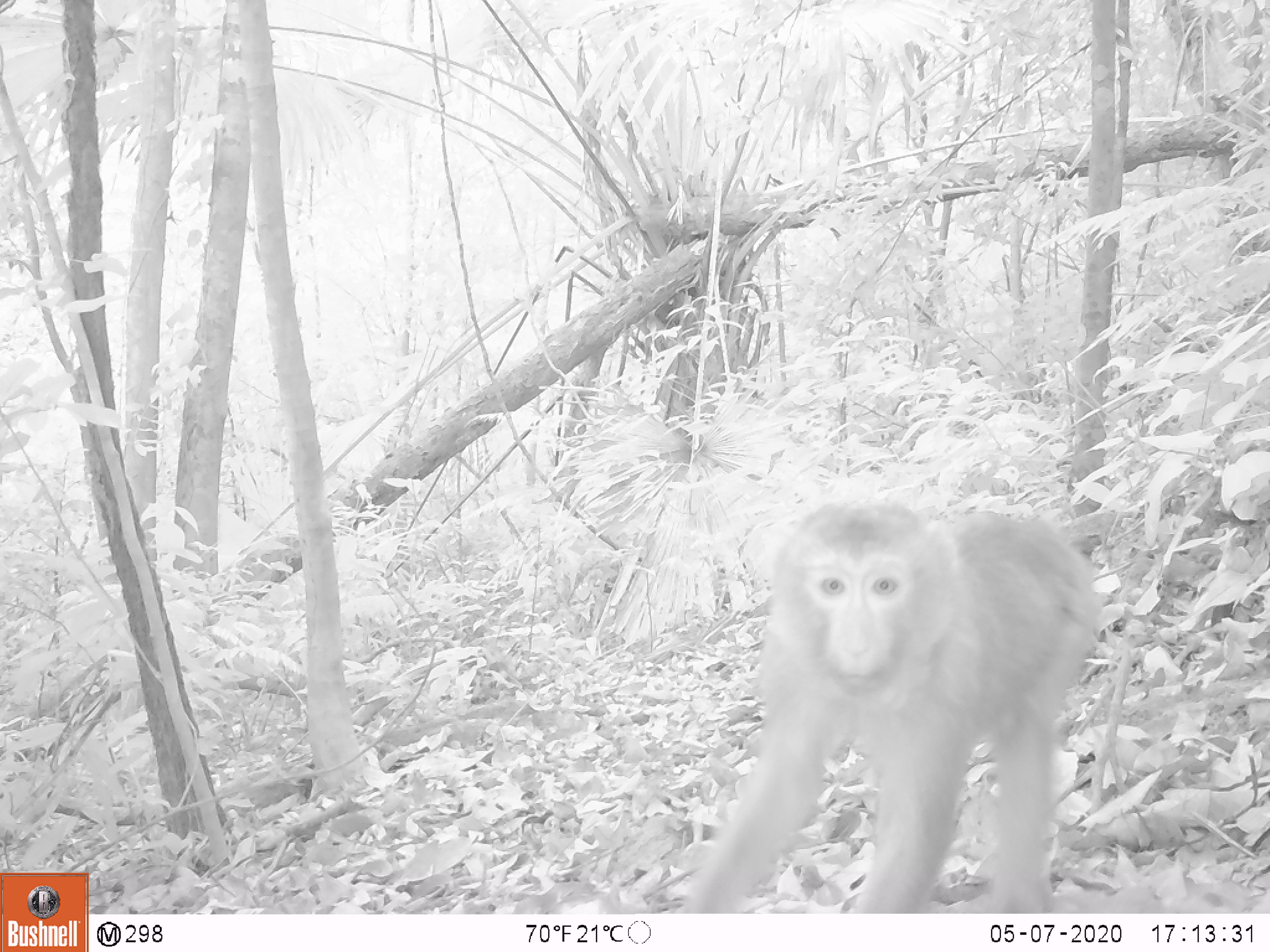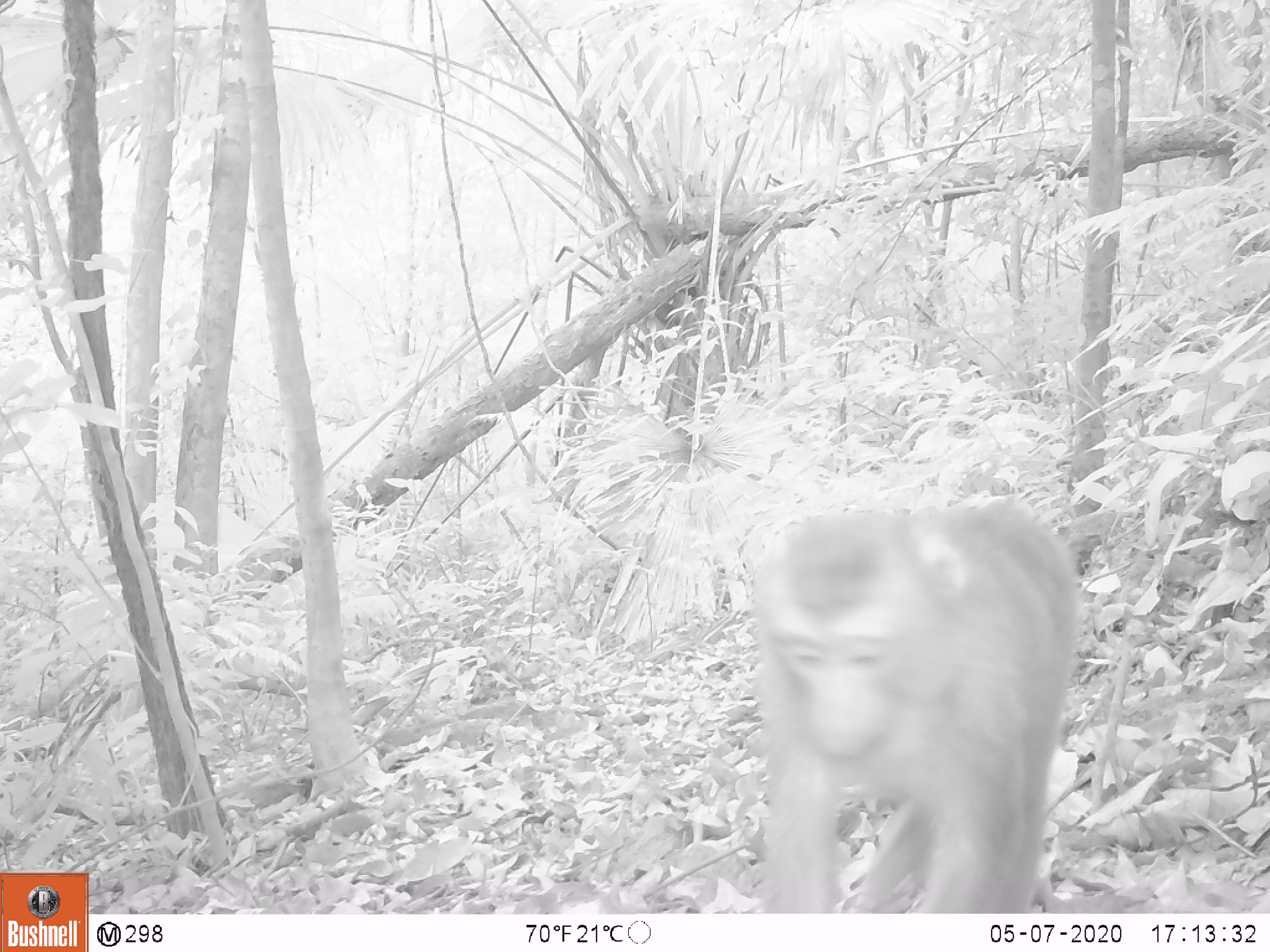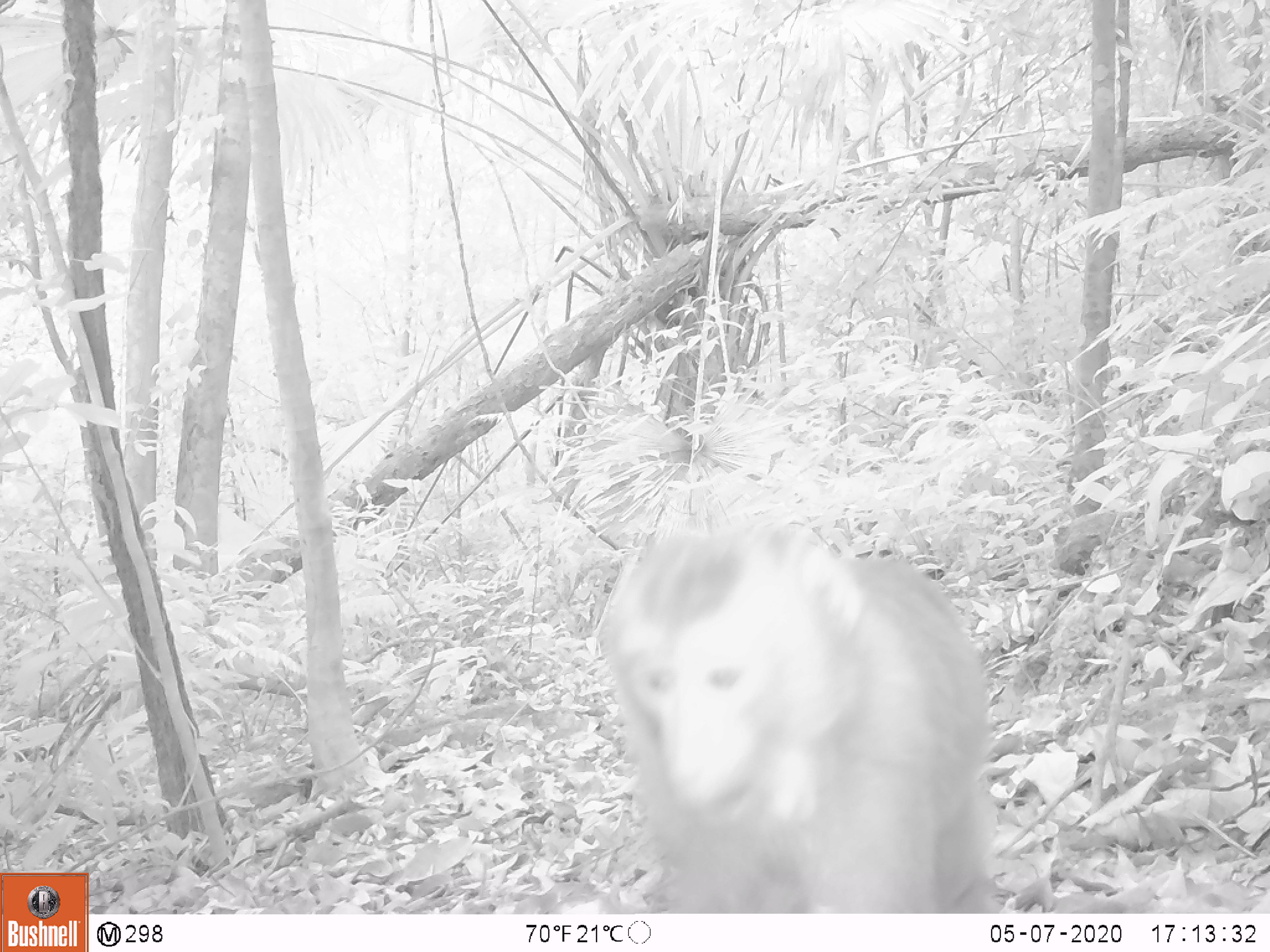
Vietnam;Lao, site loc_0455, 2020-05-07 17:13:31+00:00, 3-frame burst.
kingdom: Animalia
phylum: Chordata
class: Mammalia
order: Primates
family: Cercopithecidae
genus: Macaca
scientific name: Macaca nemestrina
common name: pig-tailed macaque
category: pig tailed macaque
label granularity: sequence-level